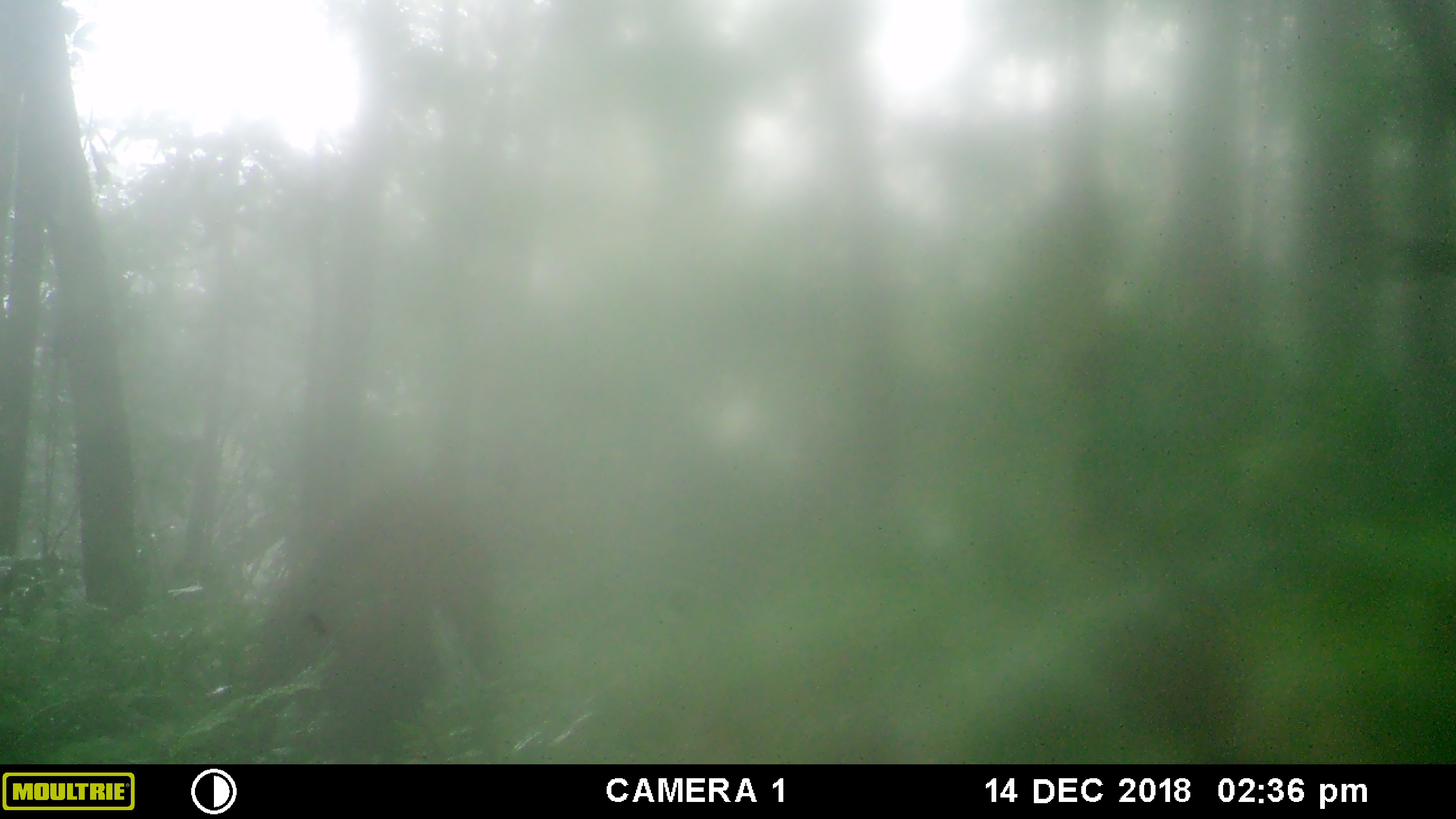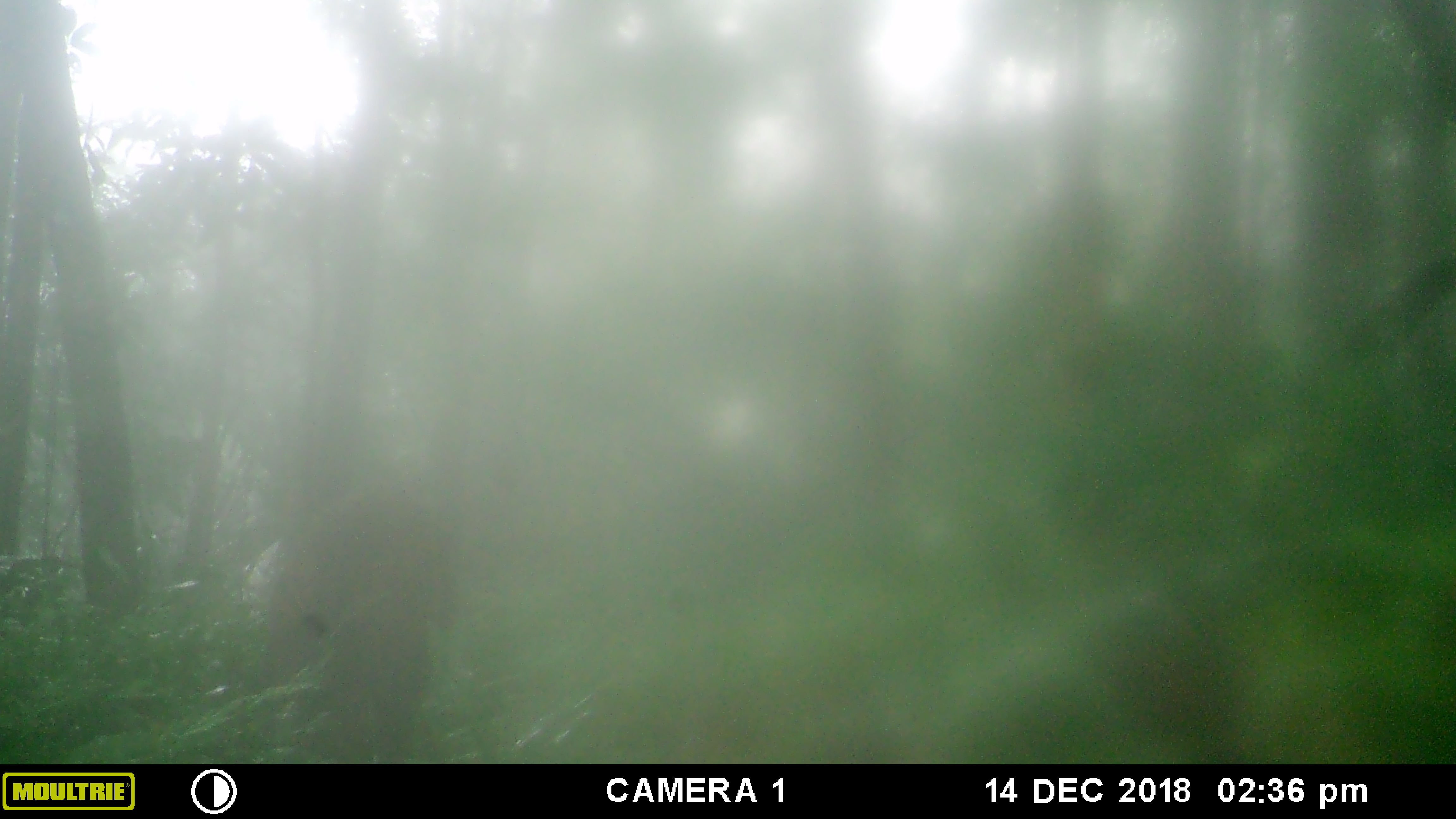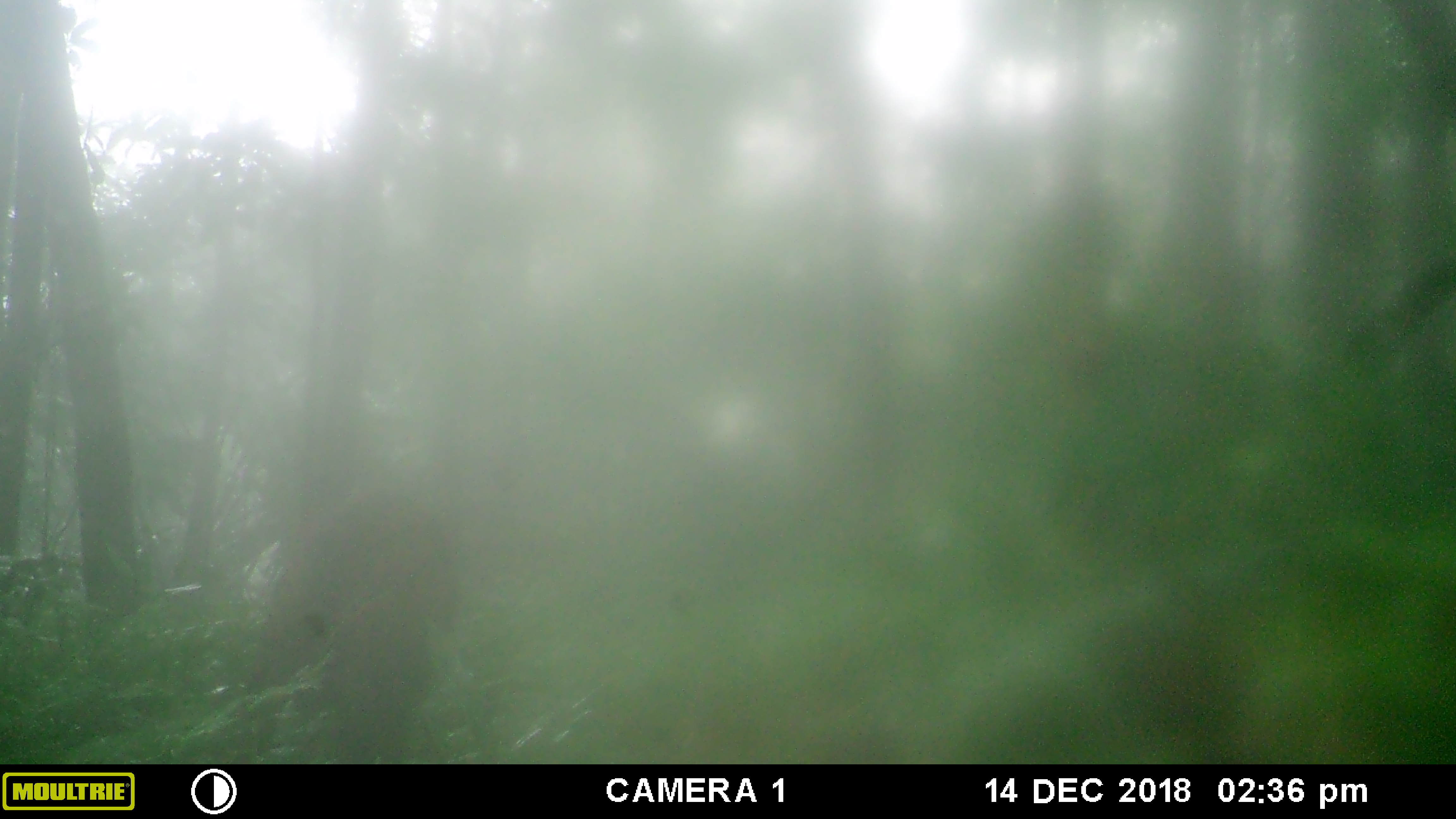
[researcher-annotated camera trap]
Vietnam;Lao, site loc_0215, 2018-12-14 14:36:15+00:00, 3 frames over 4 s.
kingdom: Animalia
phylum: Chordata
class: Mammalia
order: Artiodactyla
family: Suidae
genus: Sus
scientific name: Sus scrofa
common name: eurasian wild pig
Eurasian wild pig (Sus scrofa). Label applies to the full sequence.